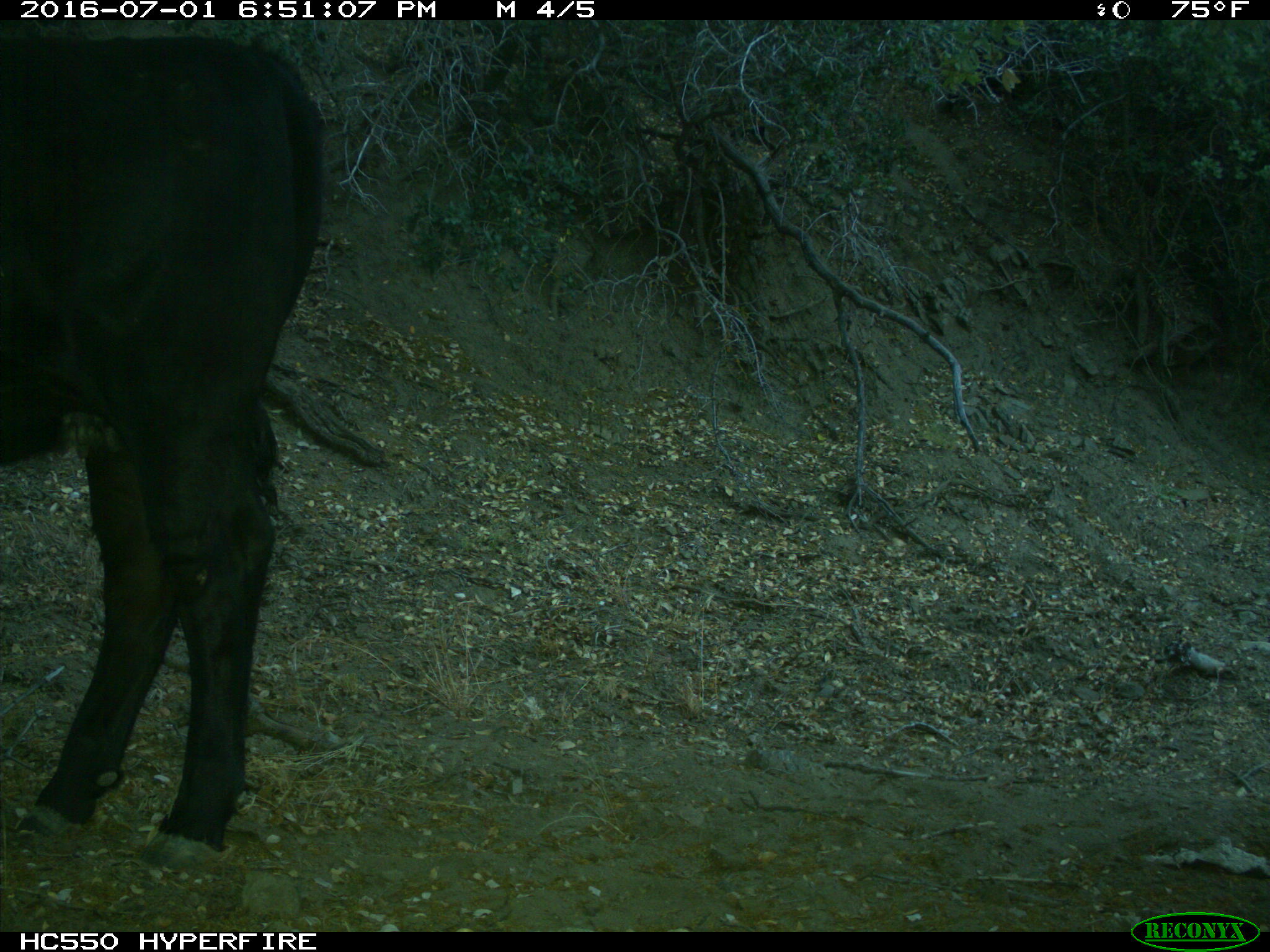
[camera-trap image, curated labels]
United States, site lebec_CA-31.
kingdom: Animalia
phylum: Chordata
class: Mammalia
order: Artiodactyla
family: Bovidae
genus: Bos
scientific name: Bos taurus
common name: domestic cow